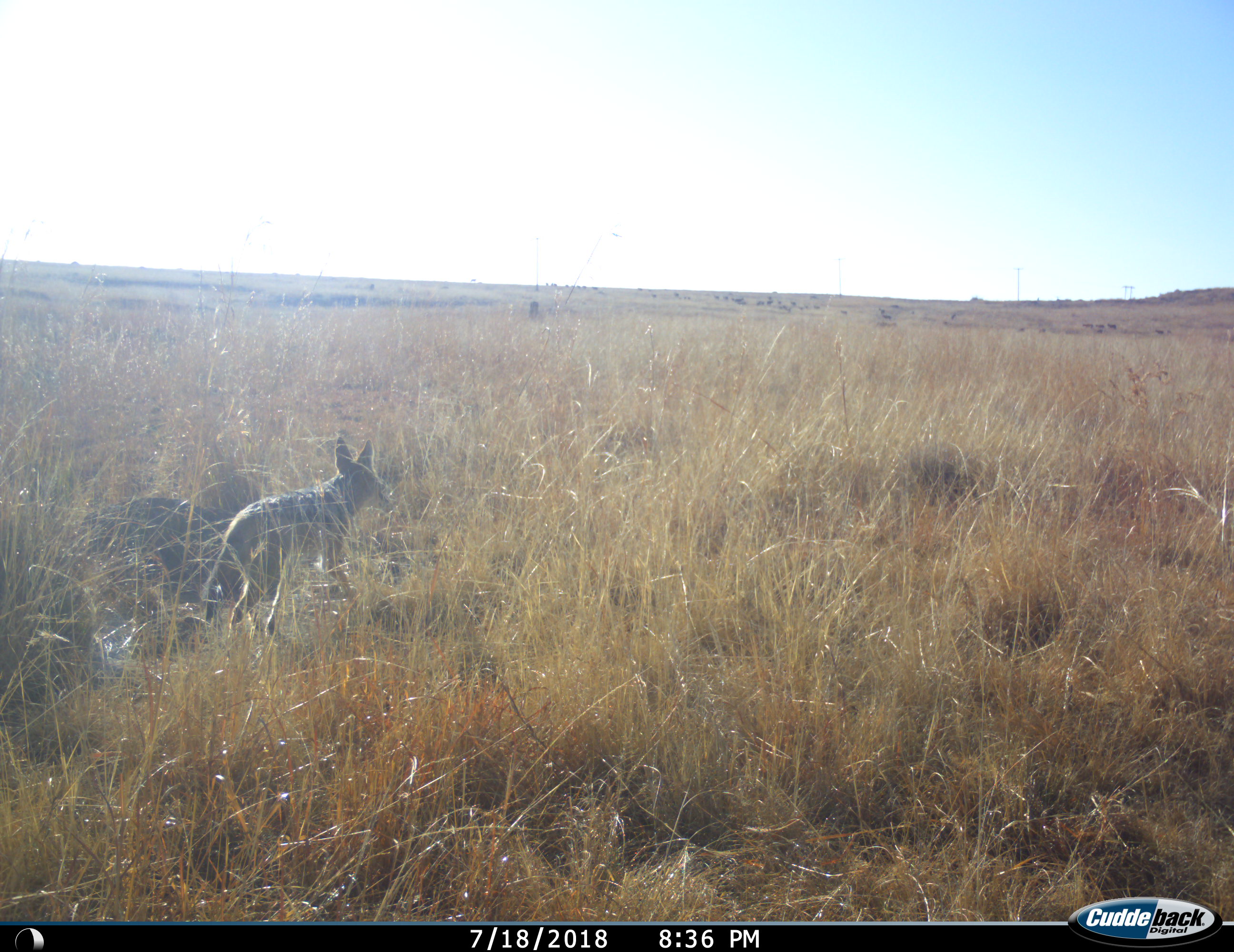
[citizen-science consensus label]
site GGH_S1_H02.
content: unidentified animal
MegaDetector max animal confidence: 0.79